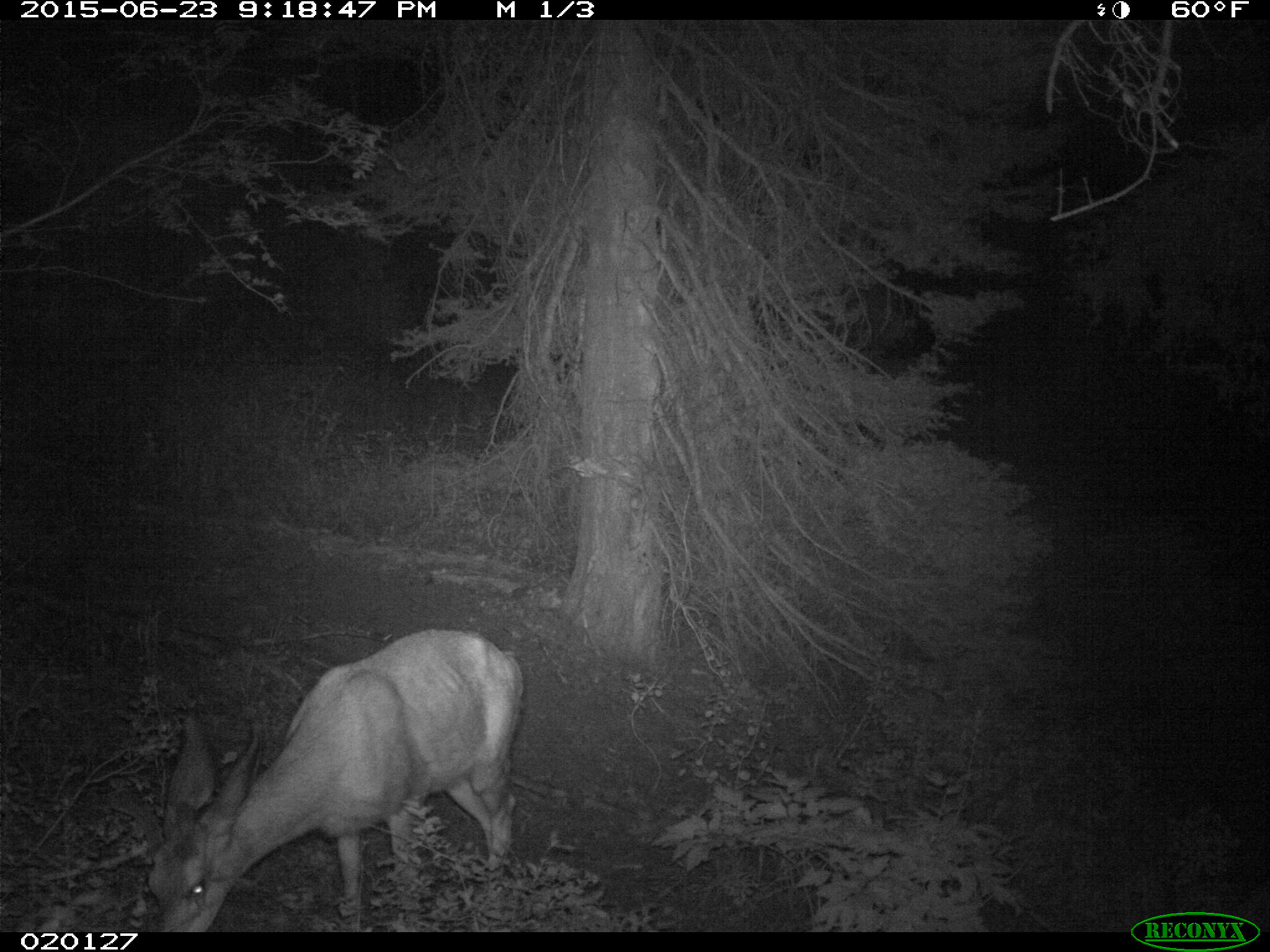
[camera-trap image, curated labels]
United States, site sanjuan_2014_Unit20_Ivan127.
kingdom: Animalia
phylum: Chordata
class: Mammalia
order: Artiodactyla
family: Cervidae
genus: Odocoileus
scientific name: Odocoileus hemionus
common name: mule deer